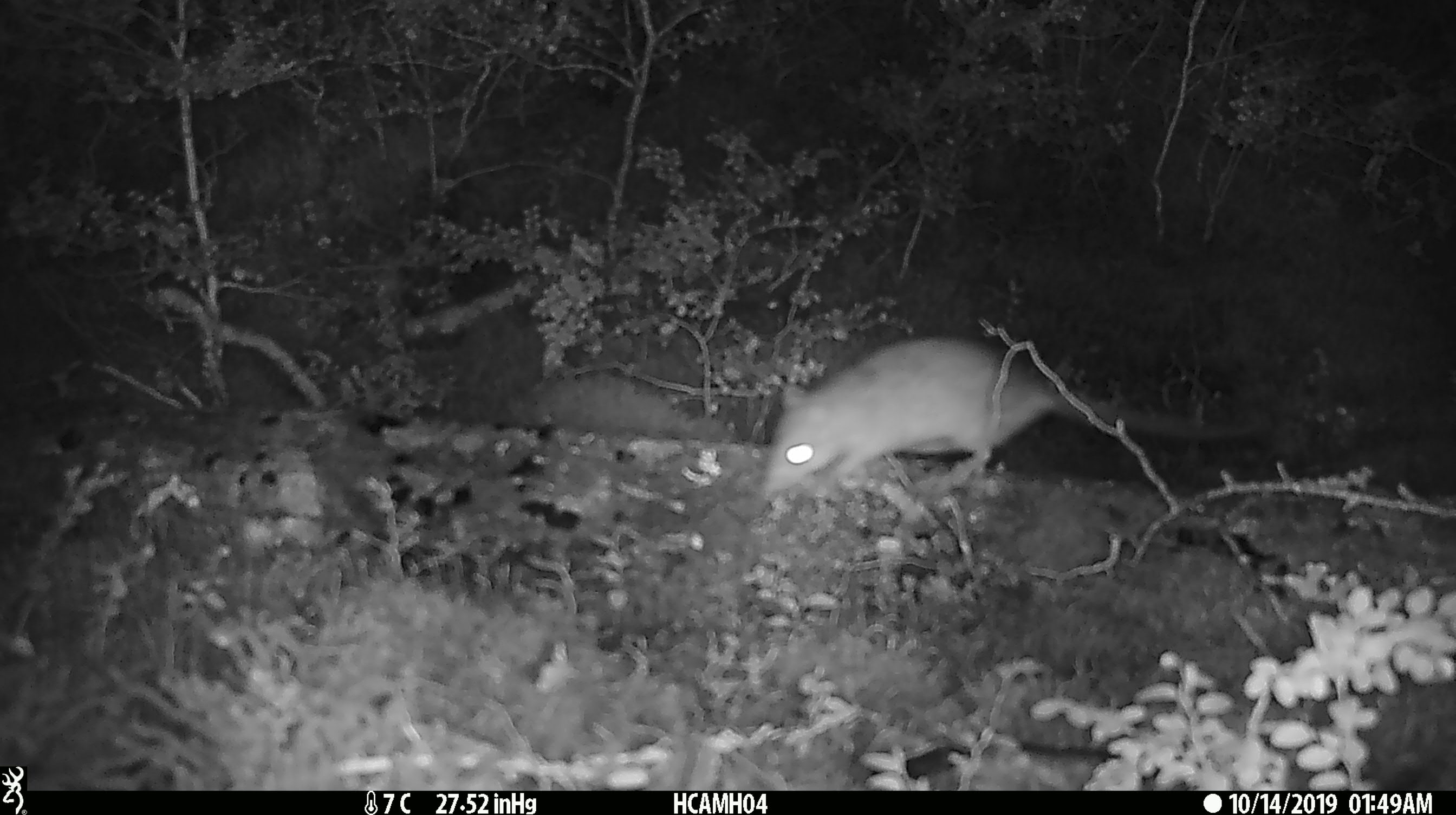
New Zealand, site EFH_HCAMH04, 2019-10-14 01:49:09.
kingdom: Animalia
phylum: Chordata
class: Mammalia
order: Rodentia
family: Muridae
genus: Mus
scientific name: Mus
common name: mouse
Mouse (Mus).